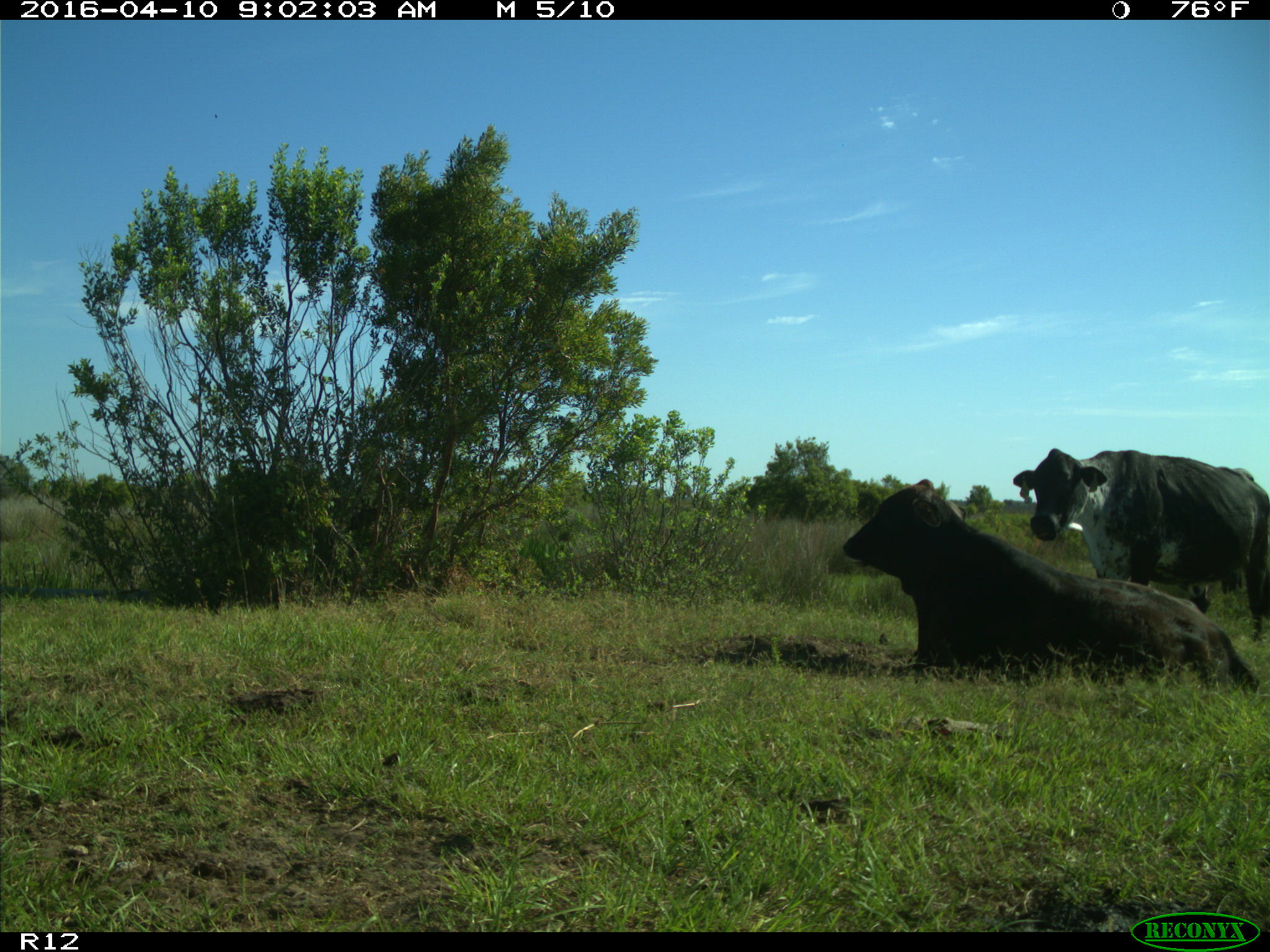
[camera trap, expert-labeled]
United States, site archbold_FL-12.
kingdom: Animalia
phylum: Chordata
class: Mammalia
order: Artiodactyla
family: Bovidae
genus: Bos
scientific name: Bos taurus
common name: domestic cow